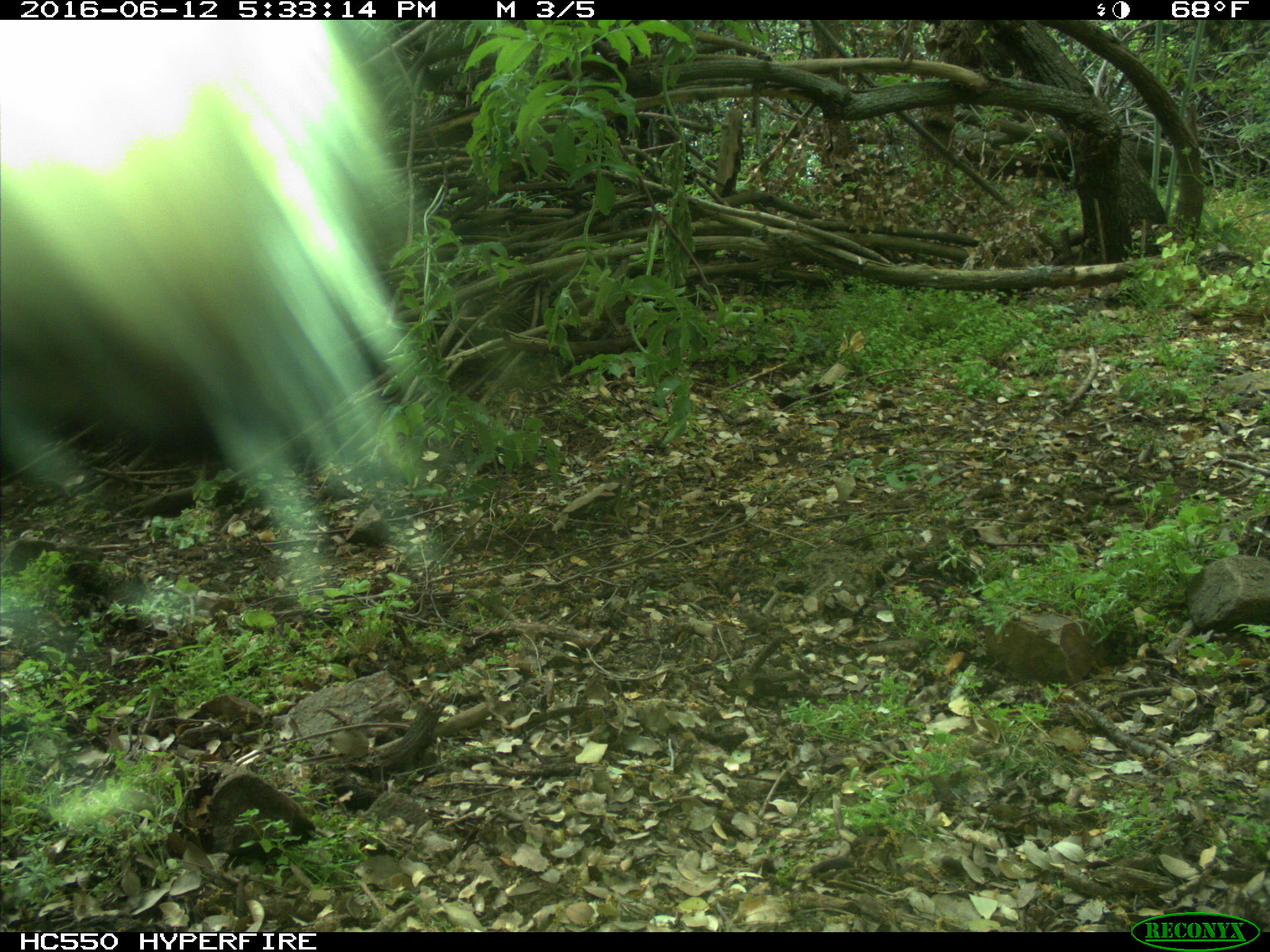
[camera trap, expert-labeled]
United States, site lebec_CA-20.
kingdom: Animalia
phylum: Chordata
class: Mammalia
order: Artiodactyla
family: Bovidae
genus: Bos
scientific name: Bos taurus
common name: domestic cow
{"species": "Bos taurus (domestic cow)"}